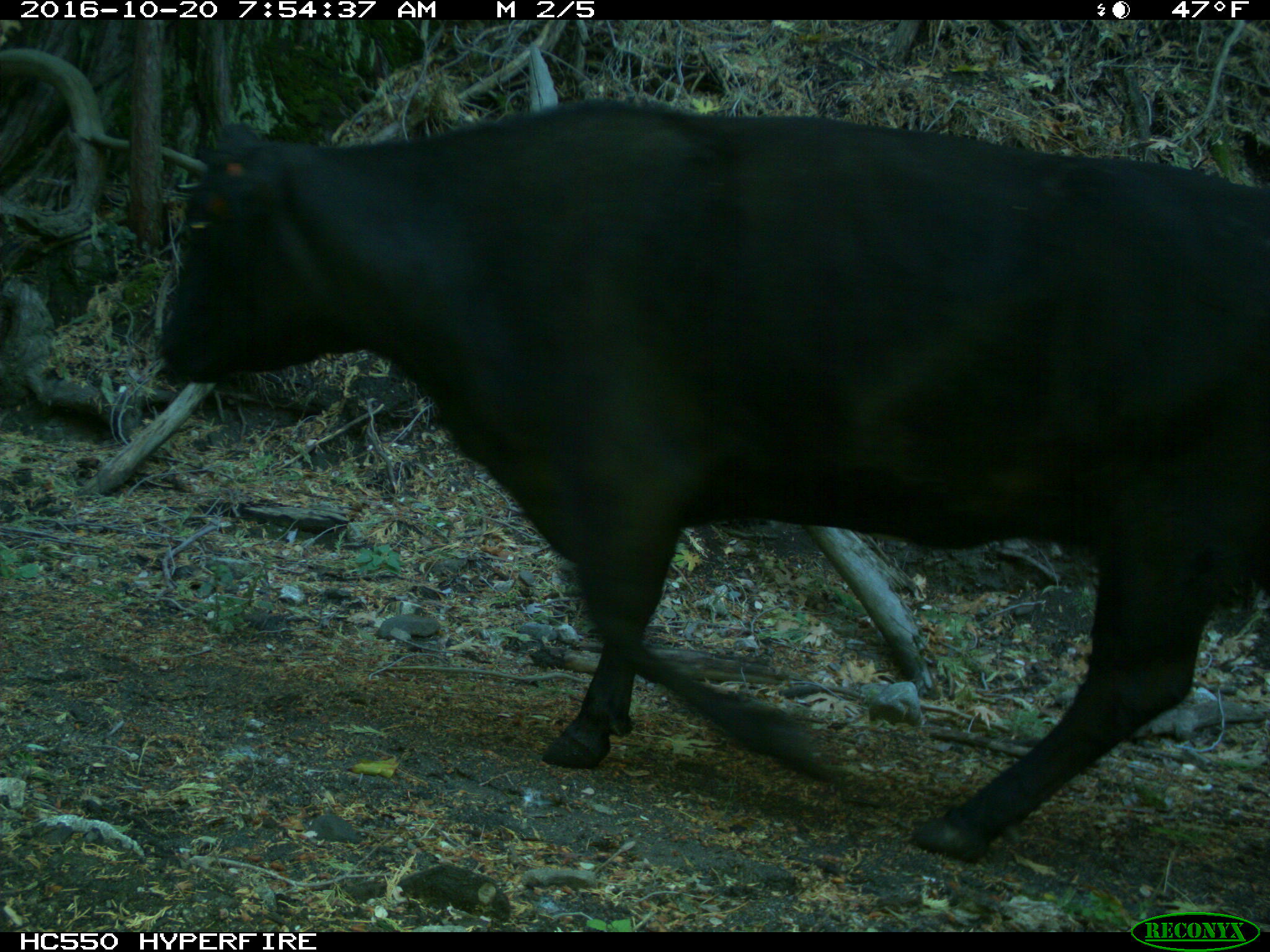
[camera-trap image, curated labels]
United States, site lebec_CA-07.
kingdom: Animalia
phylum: Chordata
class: Mammalia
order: Artiodactyla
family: Bovidae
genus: Bos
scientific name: Bos taurus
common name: domestic cow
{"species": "Bos taurus (domestic cow)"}